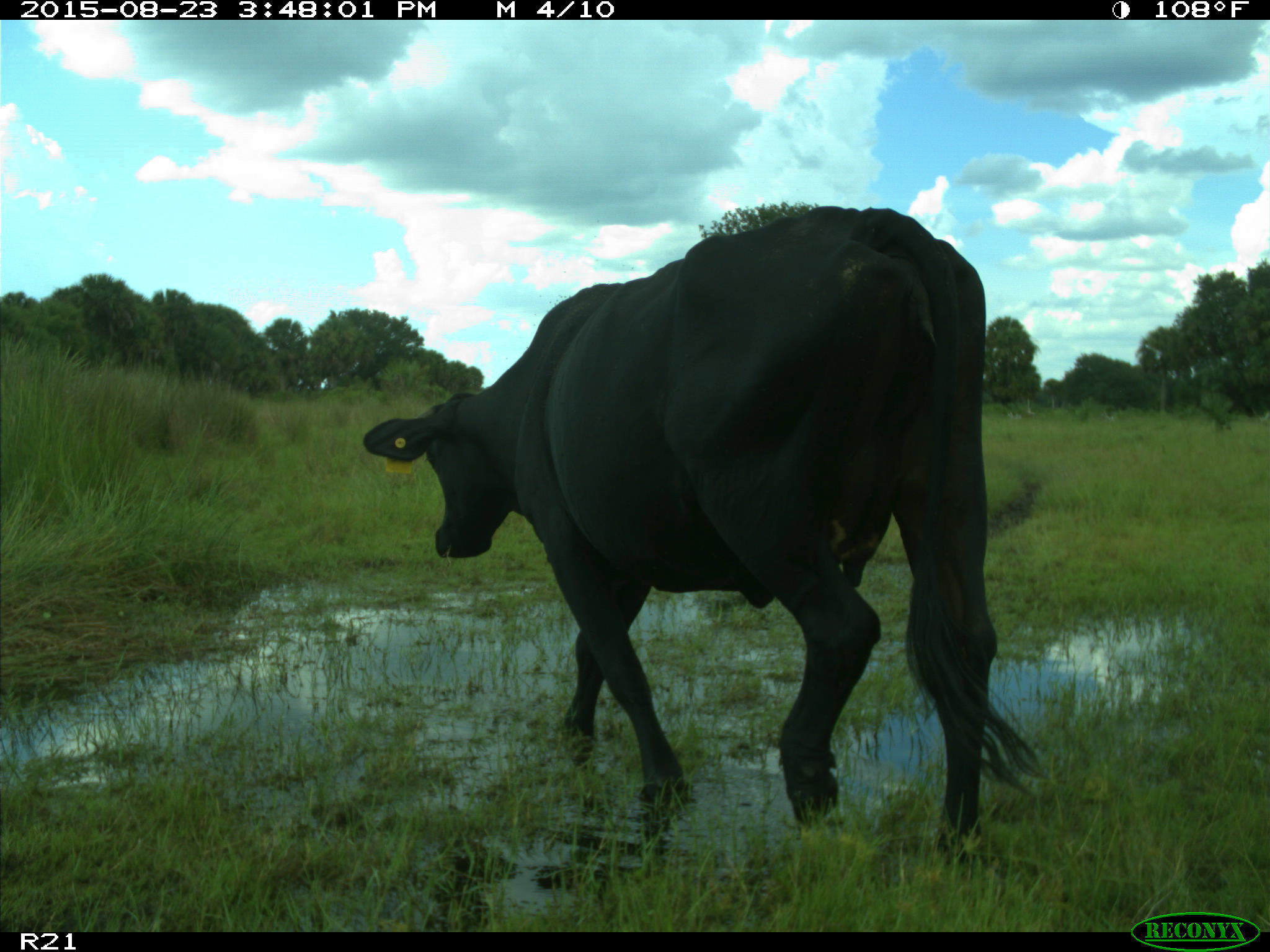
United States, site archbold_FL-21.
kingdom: Animalia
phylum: Chordata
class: Mammalia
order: Artiodactyla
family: Bovidae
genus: Bos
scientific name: Bos taurus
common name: domestic cow